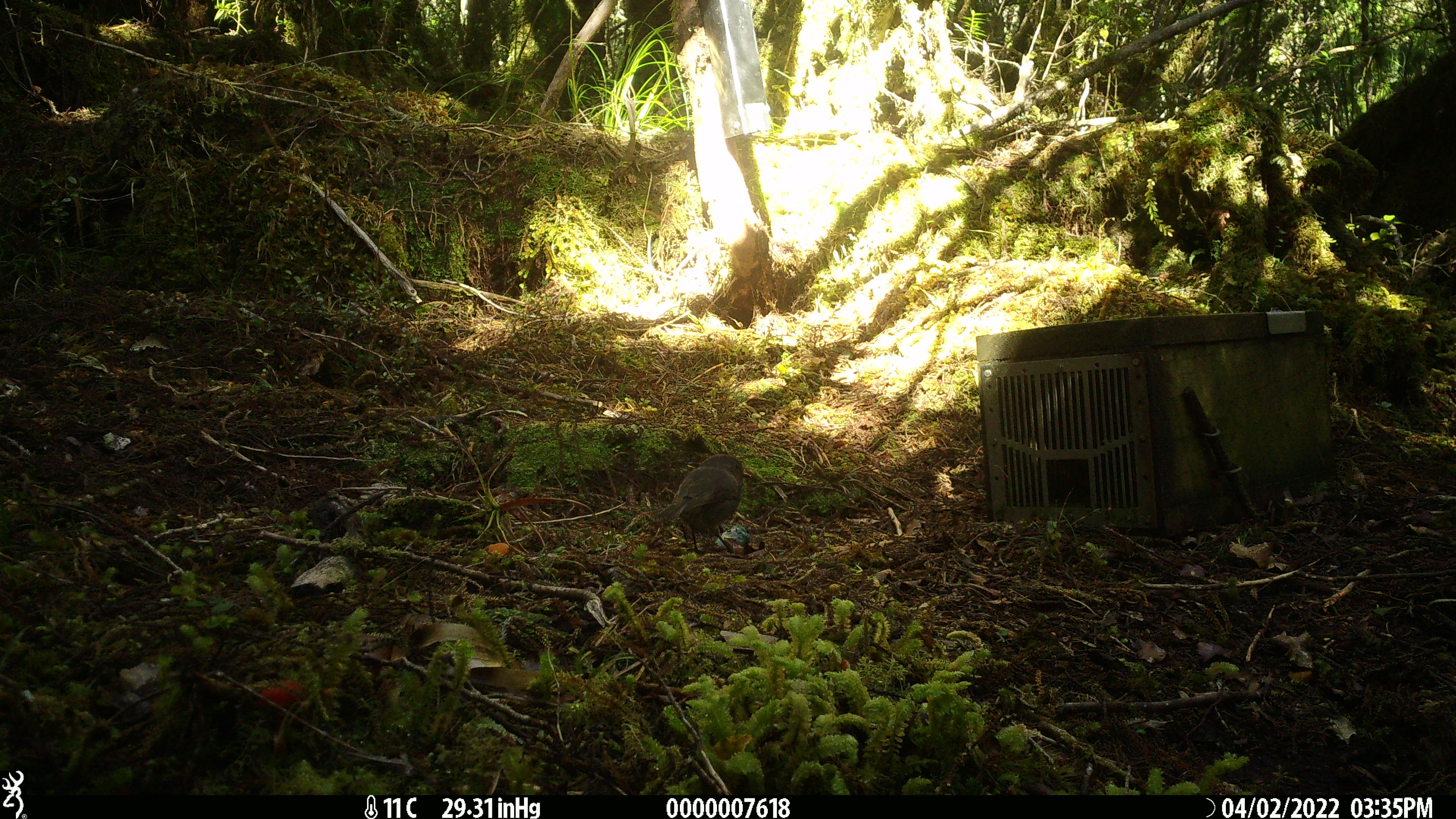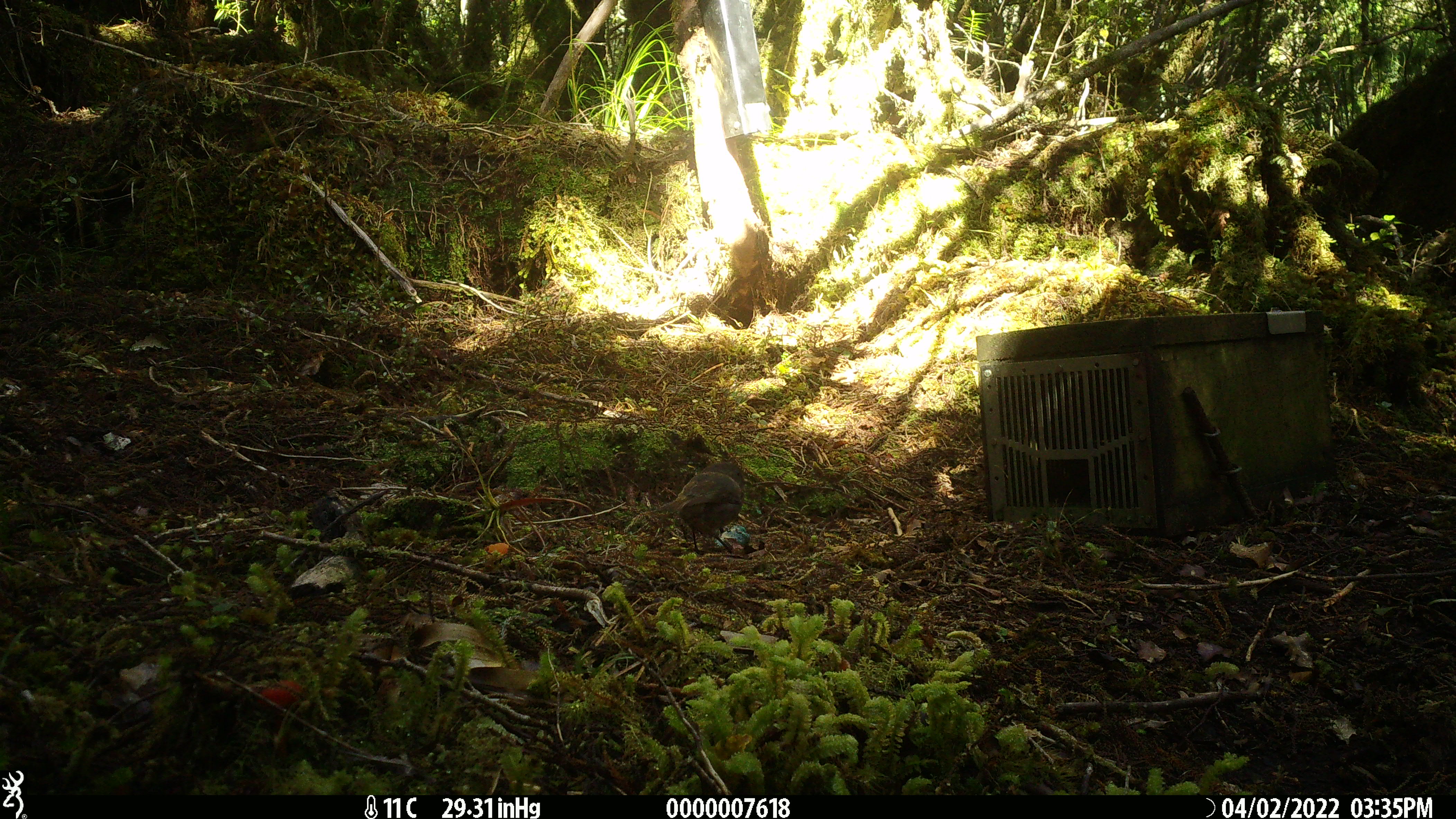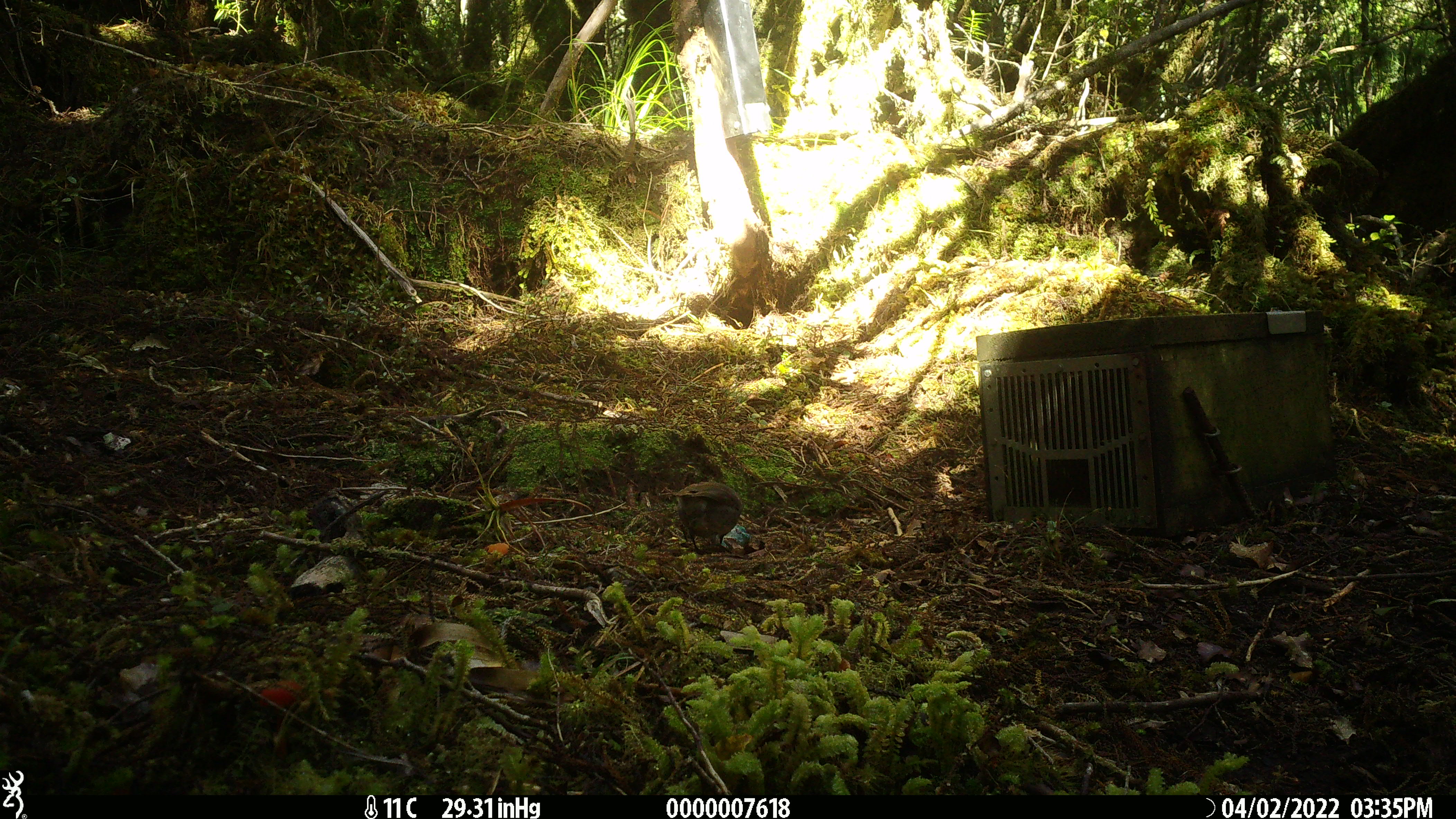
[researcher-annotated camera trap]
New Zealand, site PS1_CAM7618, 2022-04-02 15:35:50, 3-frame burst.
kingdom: Animalia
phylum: Chordata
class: Aves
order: Passeriformes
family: Petroicidae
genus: Petroica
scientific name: Petroica australis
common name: new zealand robin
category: robin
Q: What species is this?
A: Robin (new zealand robin) (Petroica australis).